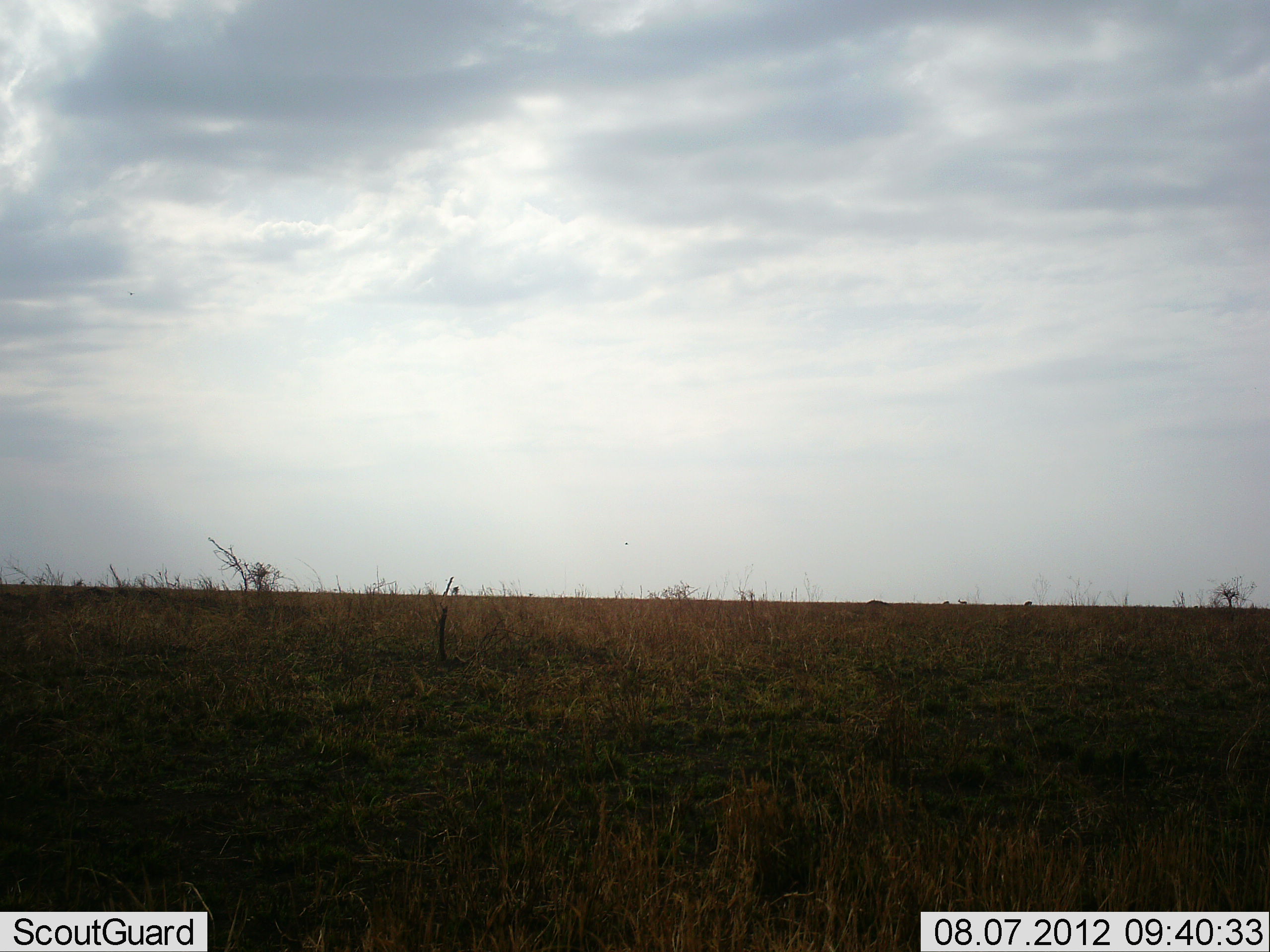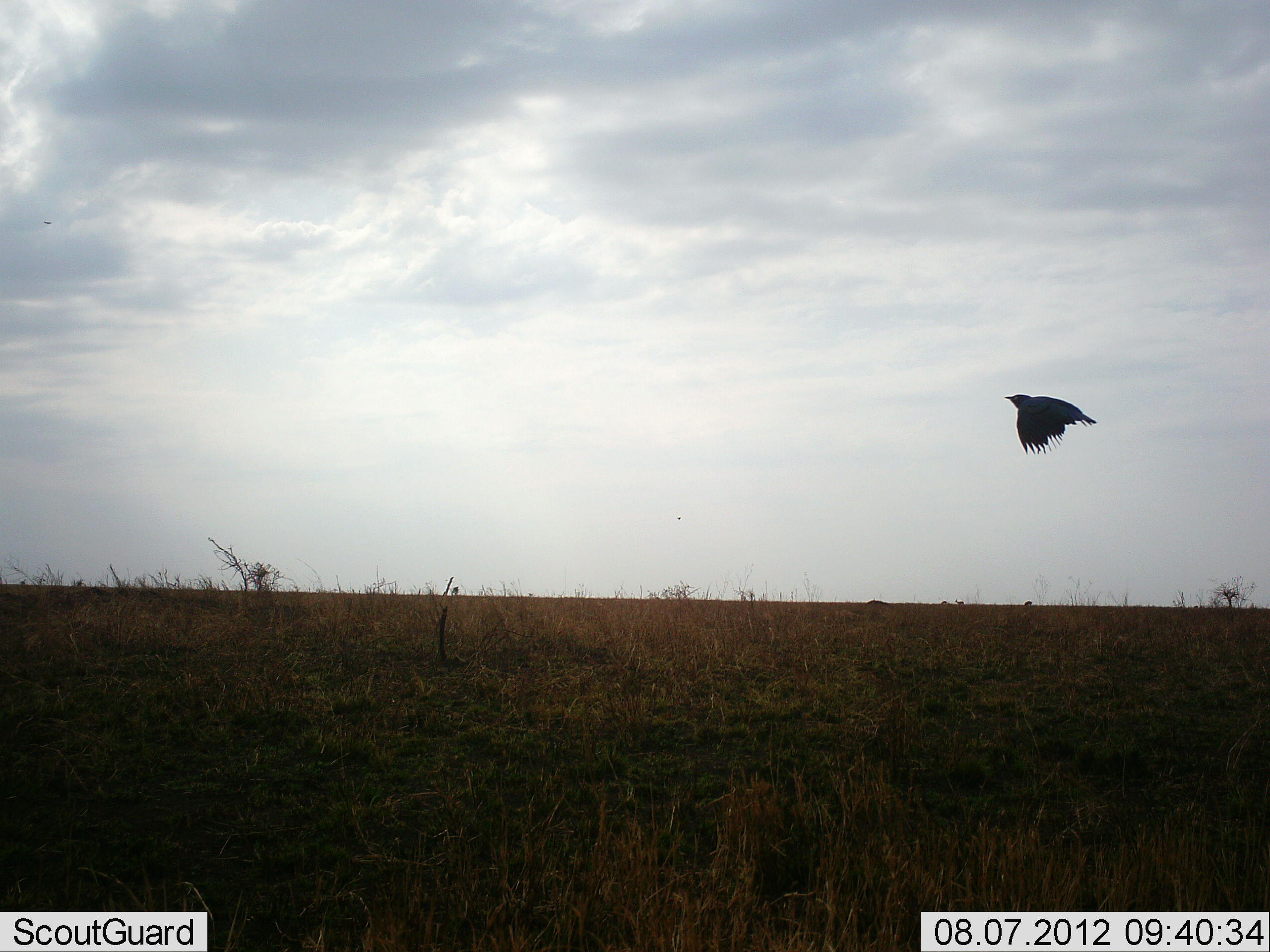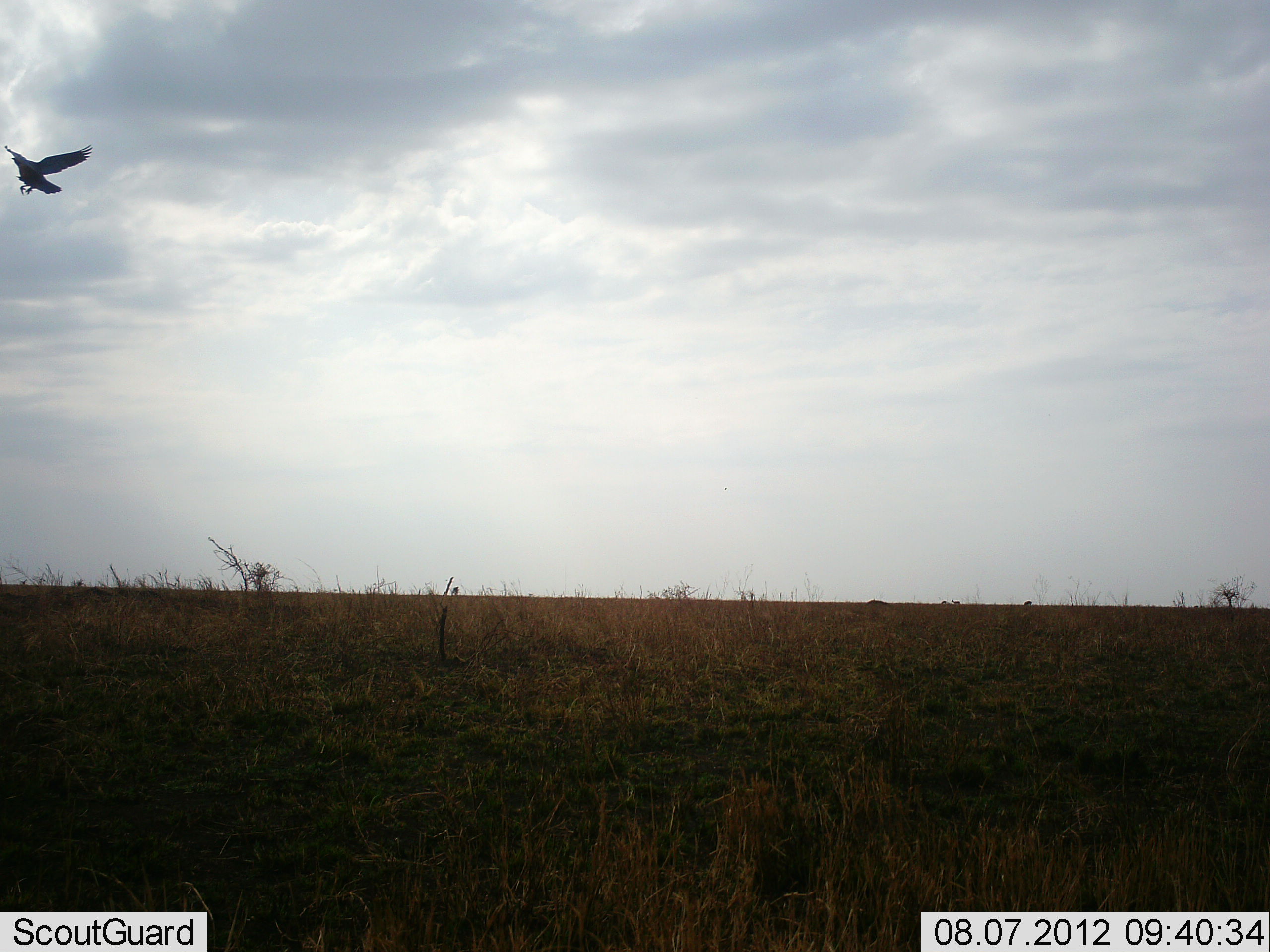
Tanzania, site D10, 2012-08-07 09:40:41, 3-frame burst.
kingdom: Animalia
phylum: Chordata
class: Aves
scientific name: Aves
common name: bird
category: otherbird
Otherbird (bird) (Aves), count 1. Behavior (volunteer vote fractions): standing 0%, resting 0%, moving 100%, interacting 0%. Young present (vote fraction): 0%. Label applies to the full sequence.